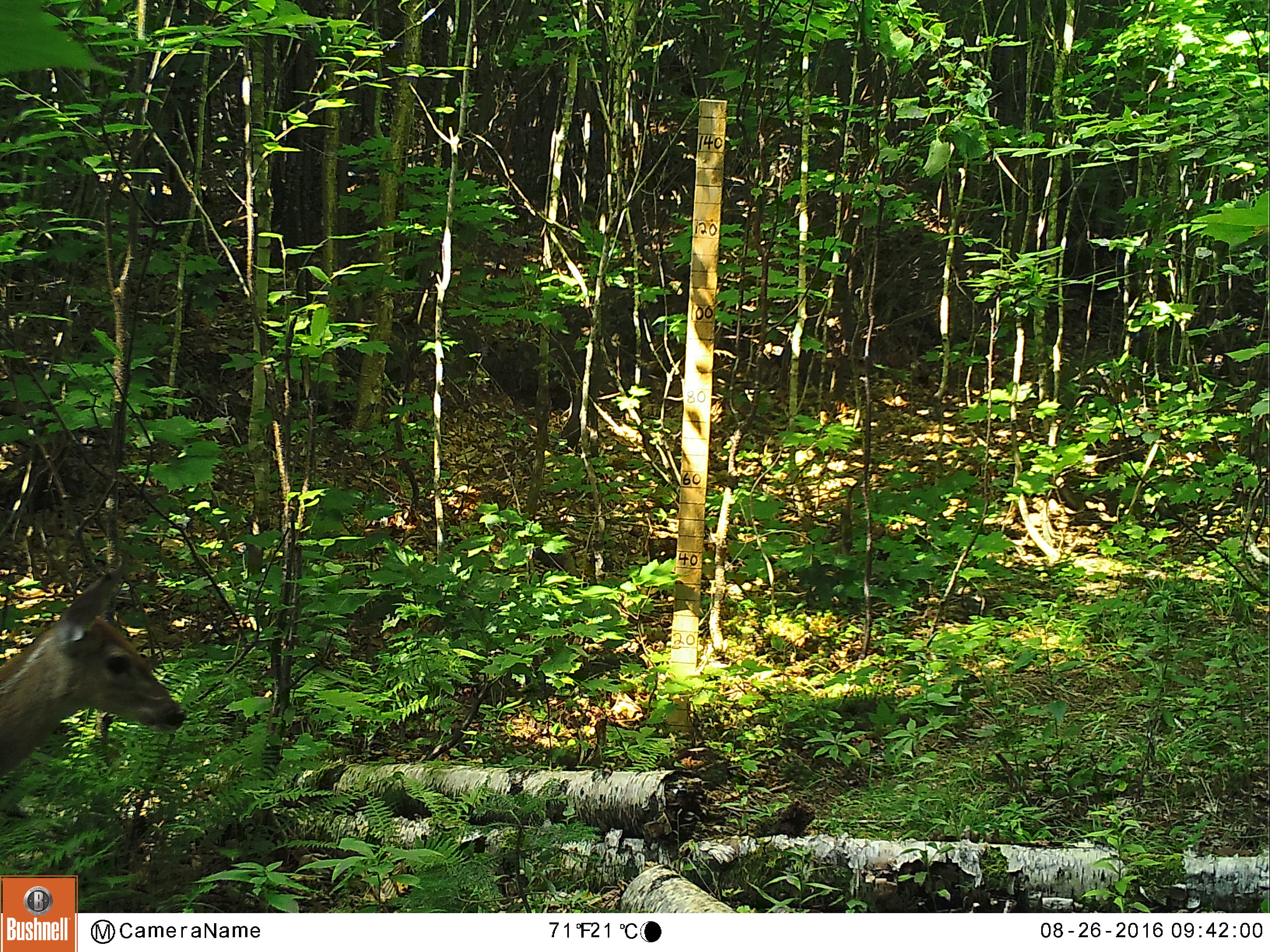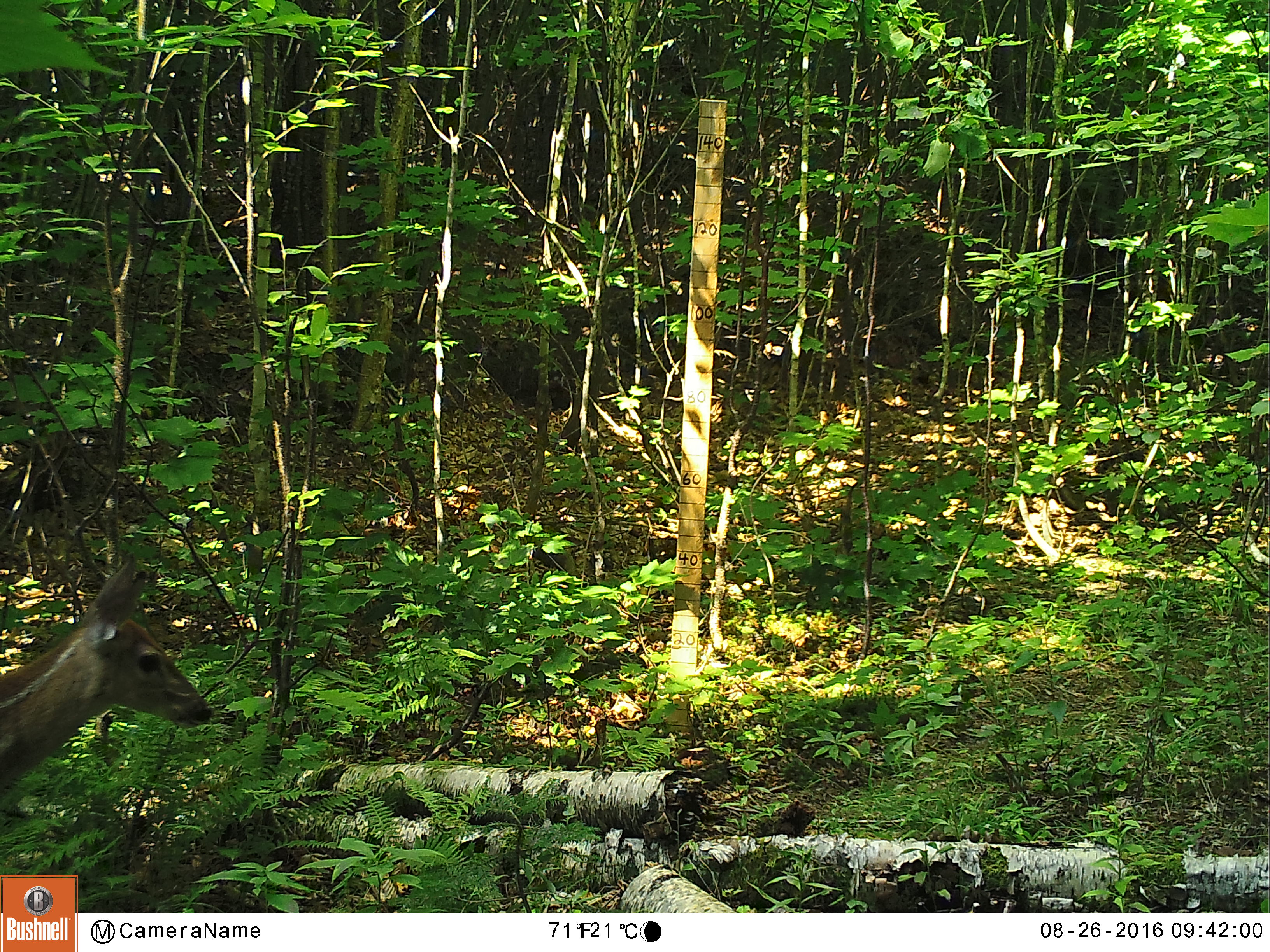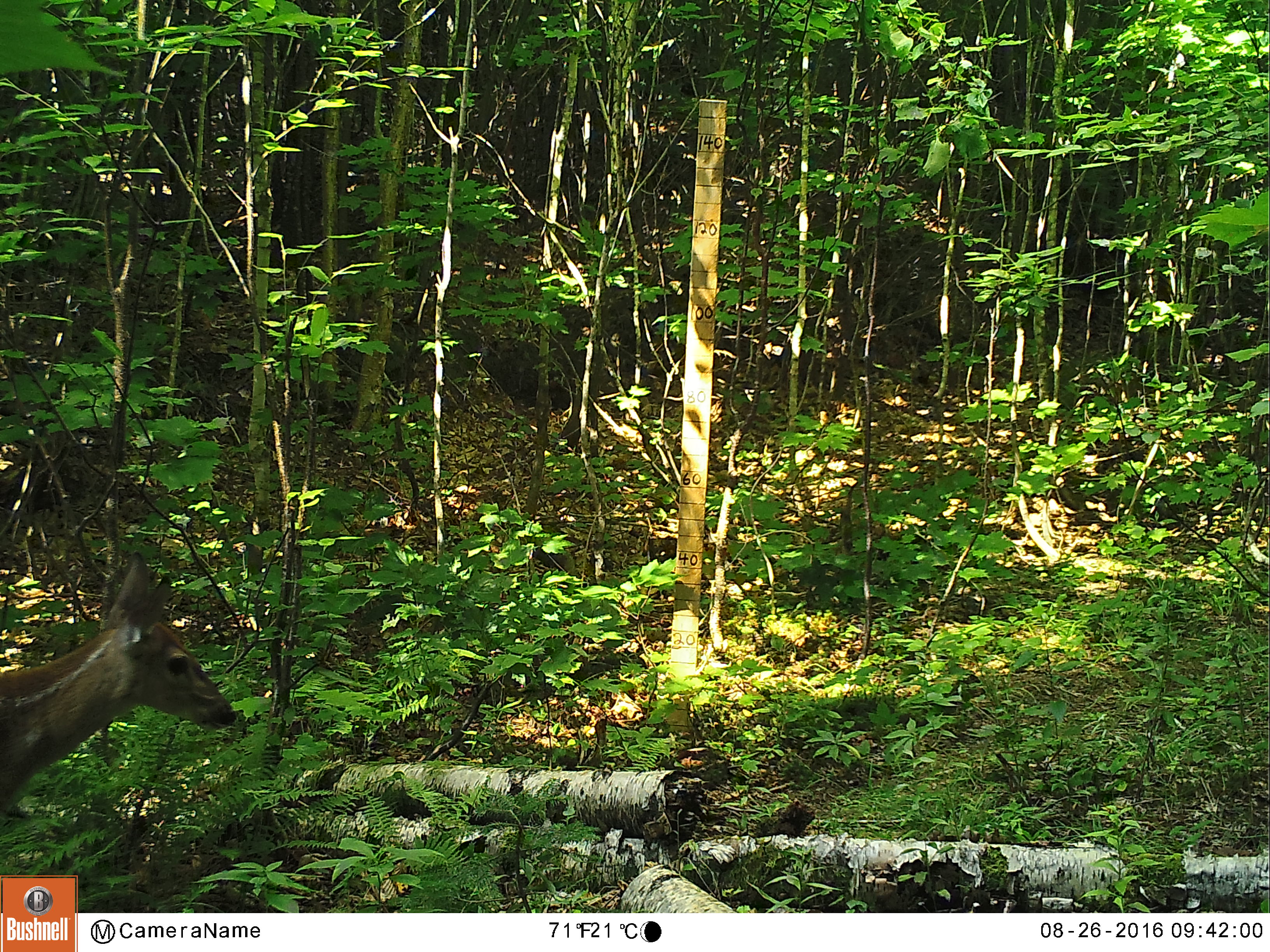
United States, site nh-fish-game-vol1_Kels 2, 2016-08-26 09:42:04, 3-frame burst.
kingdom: Animalia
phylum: Chordata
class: Mammalia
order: Artiodactyla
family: Cervidae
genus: Odocoileus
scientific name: Odocoileus virginianus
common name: white-tailed deer